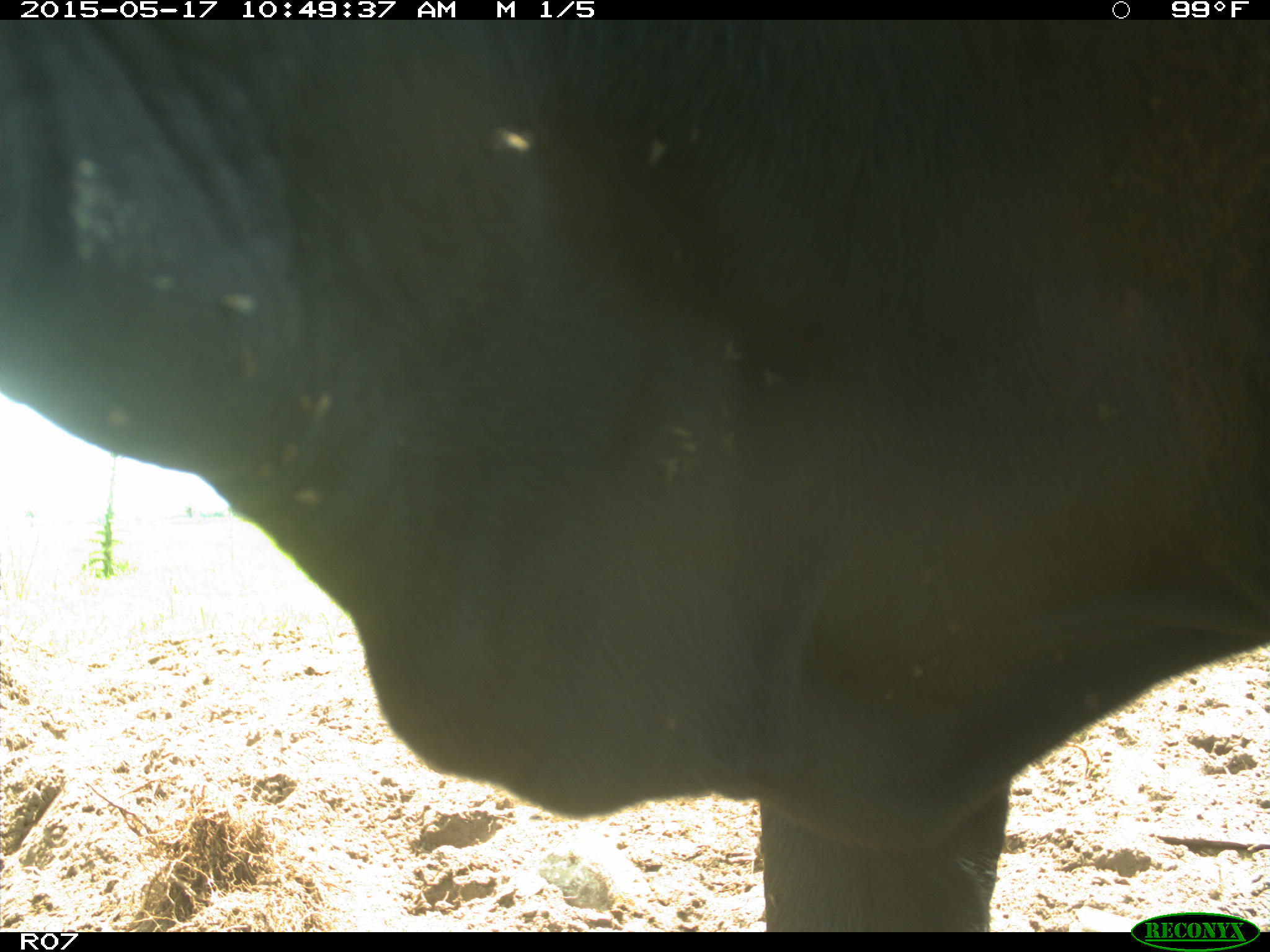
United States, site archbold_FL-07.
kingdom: Animalia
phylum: Chordata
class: Mammalia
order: Artiodactyla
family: Bovidae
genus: Bos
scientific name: Bos taurus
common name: domestic cow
Bos taurus (domestic cow).